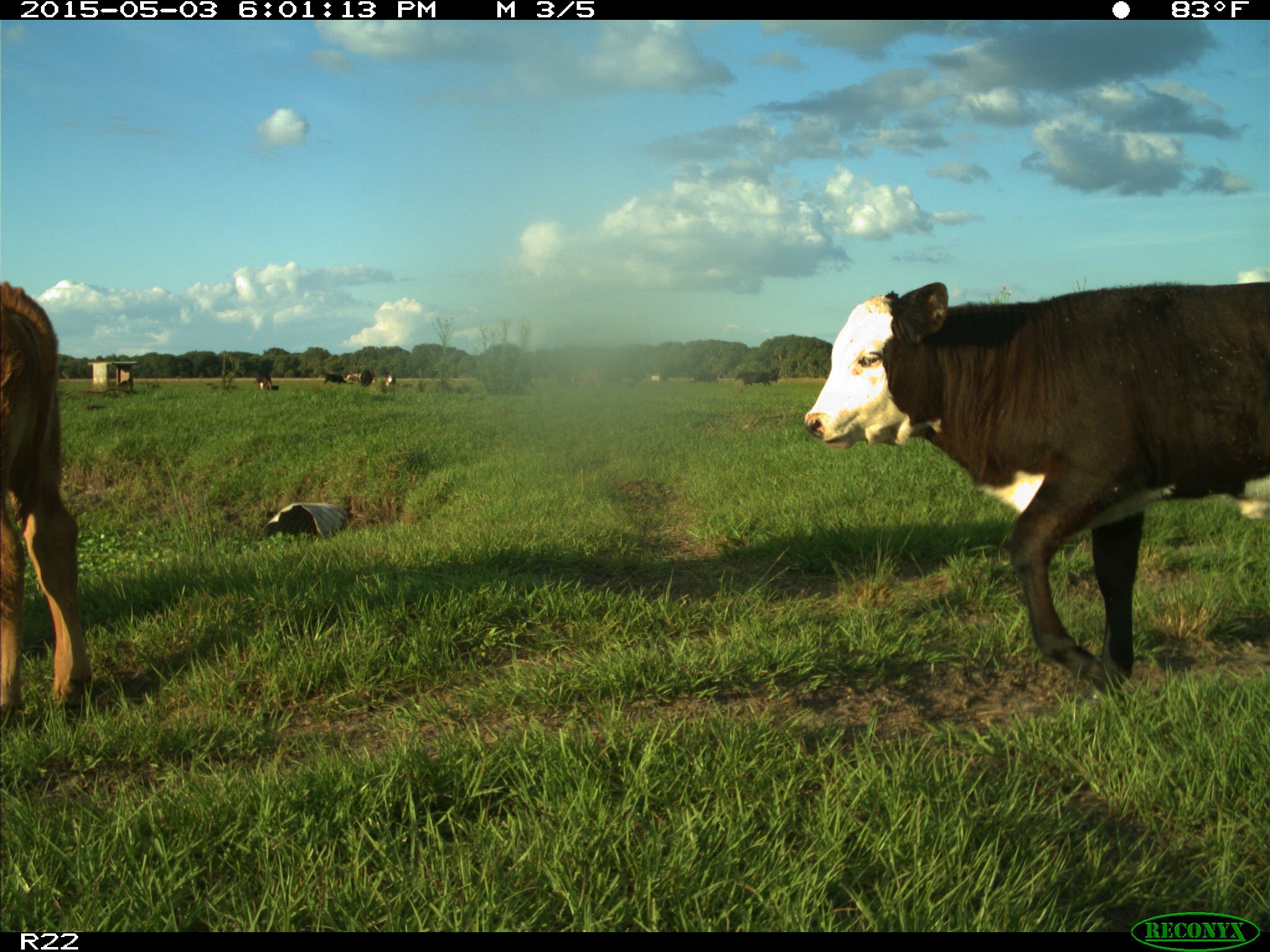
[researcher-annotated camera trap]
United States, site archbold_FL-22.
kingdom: Animalia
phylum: Chordata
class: Mammalia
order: Artiodactyla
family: Bovidae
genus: Bos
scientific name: Bos taurus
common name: domestic cow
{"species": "Bos taurus (domestic cow)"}